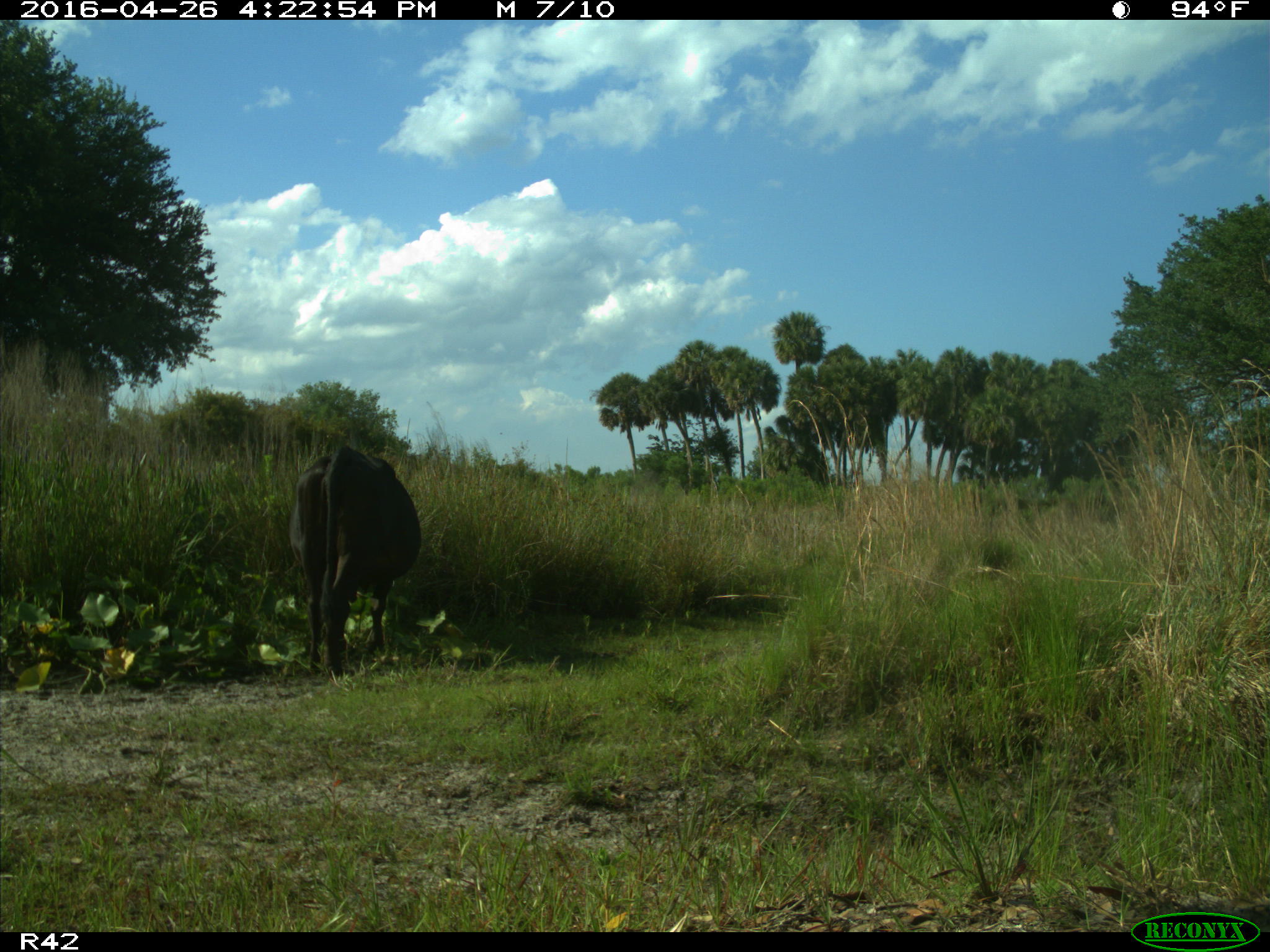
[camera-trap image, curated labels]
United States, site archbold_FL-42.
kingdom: Animalia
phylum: Chordata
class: Mammalia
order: Artiodactyla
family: Bovidae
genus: Bos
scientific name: Bos taurus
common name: domestic cow